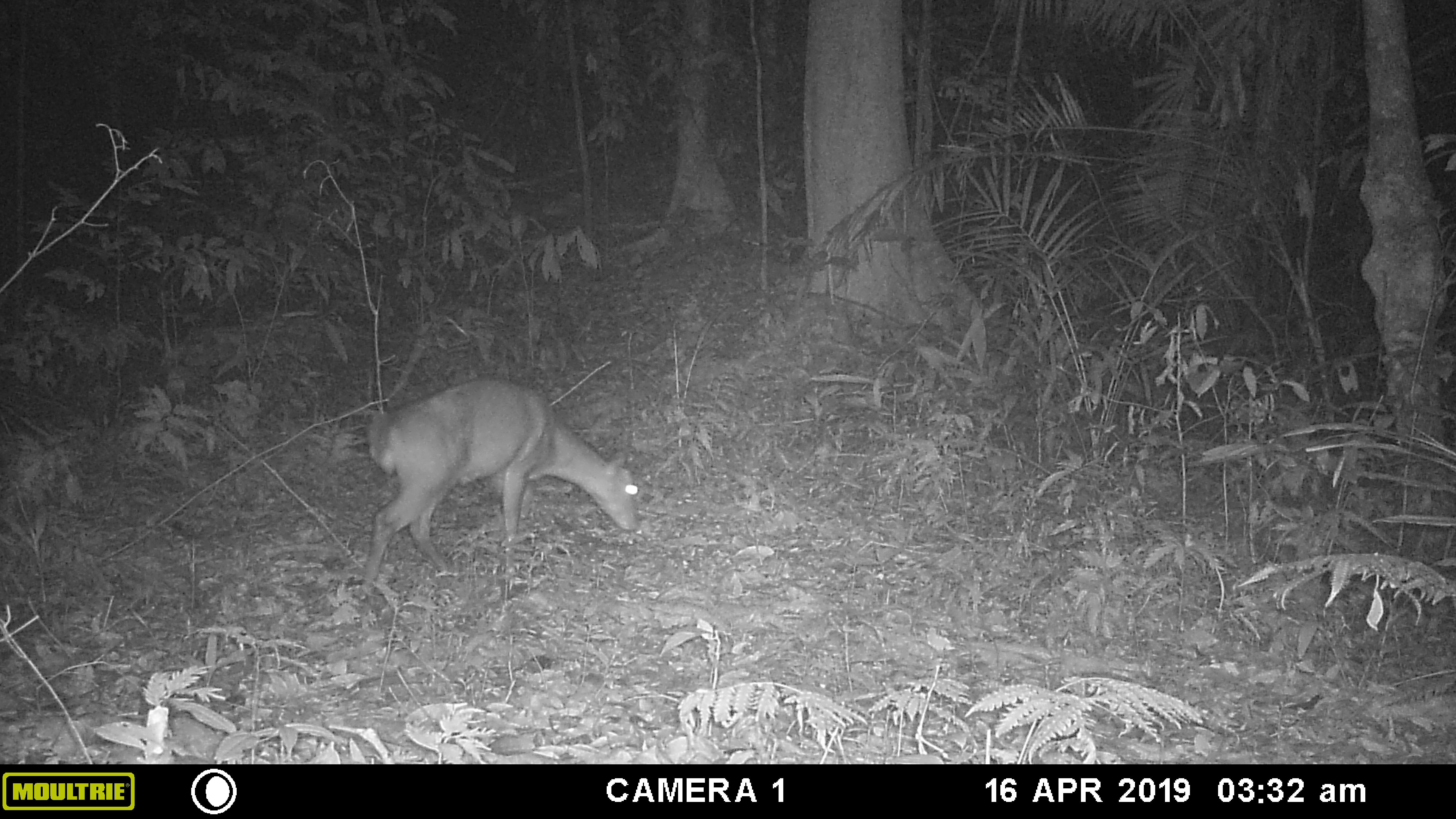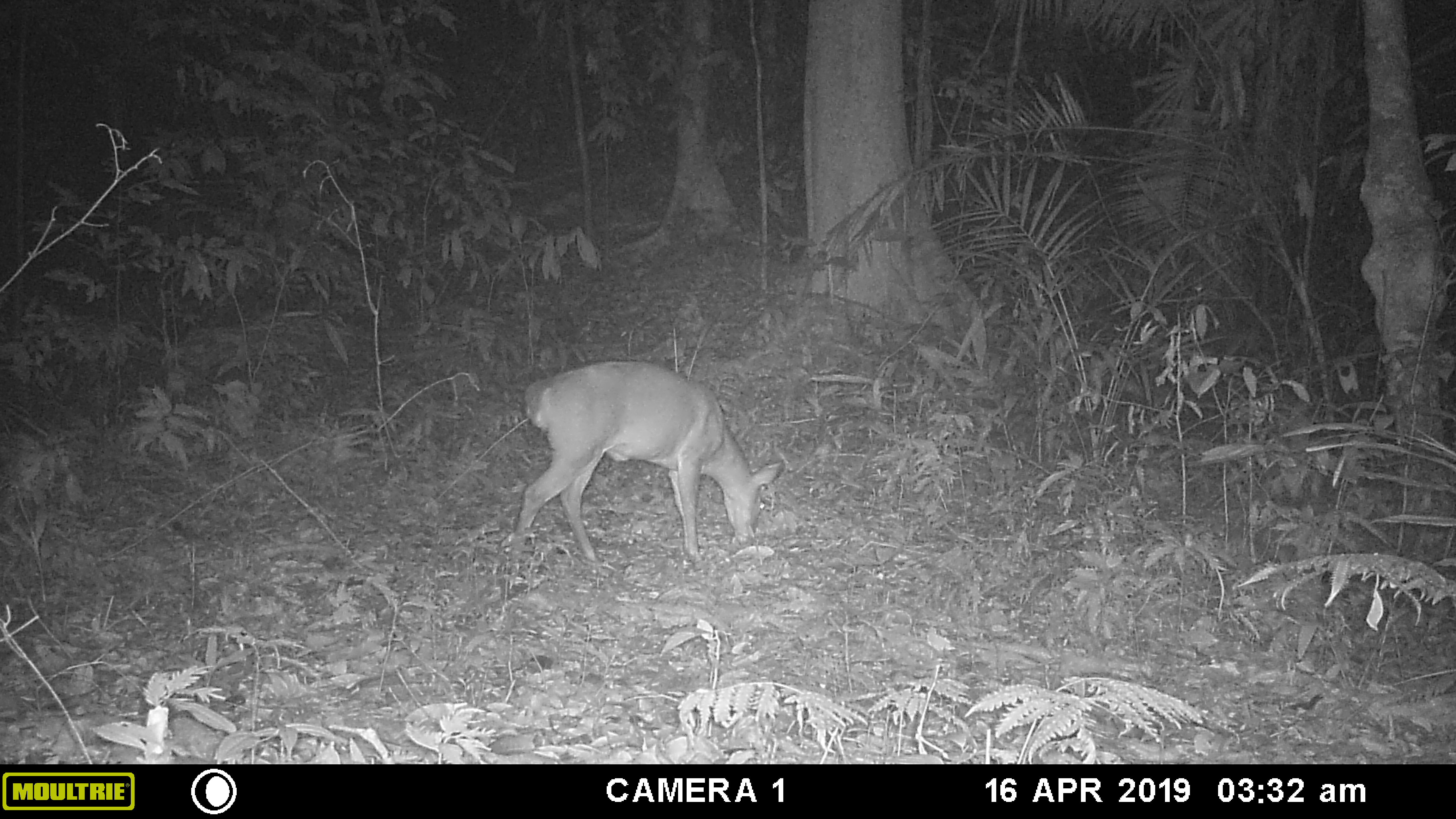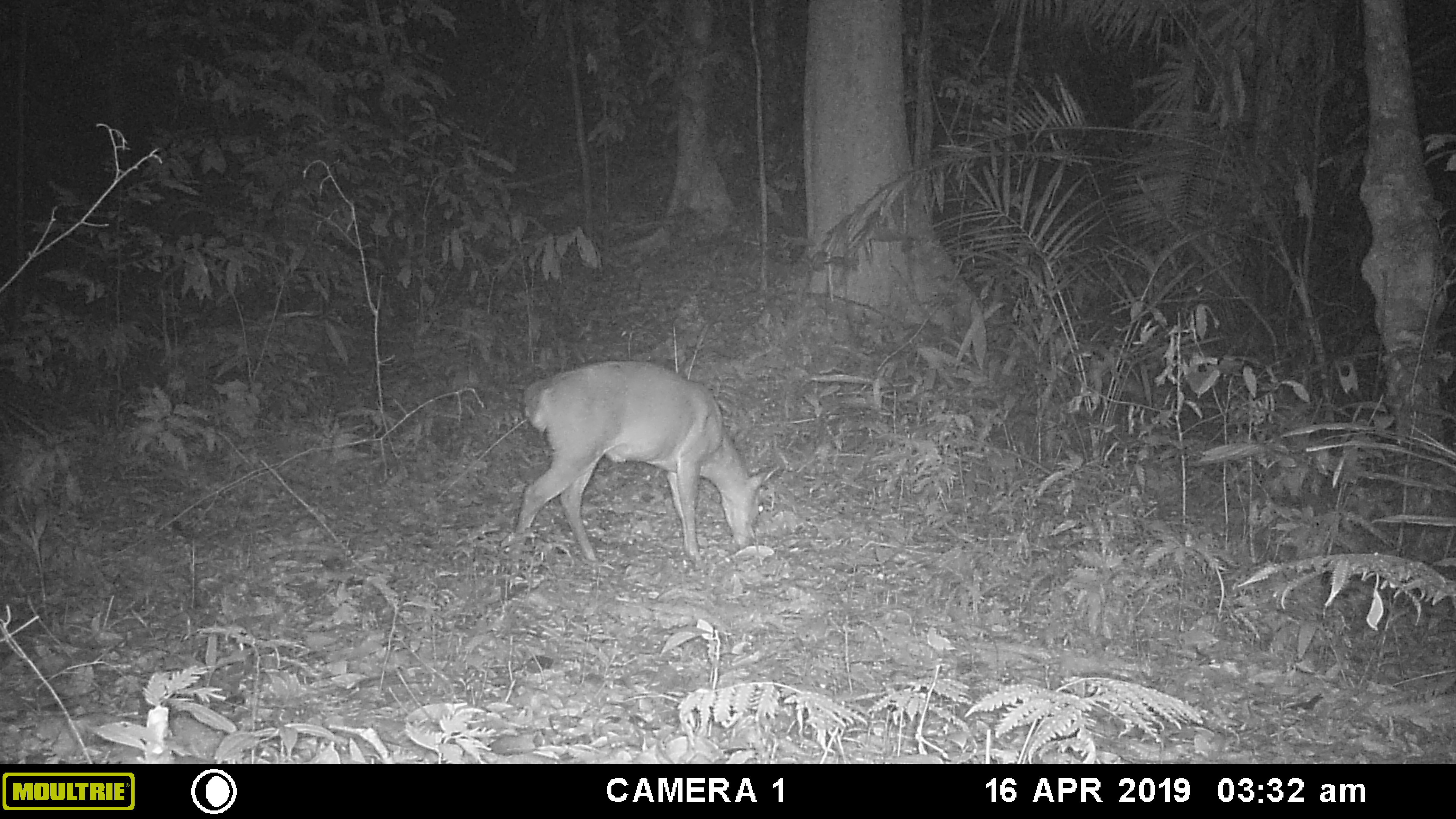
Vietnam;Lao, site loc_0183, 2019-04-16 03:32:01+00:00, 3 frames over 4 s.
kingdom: Animalia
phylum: Chordata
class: Mammalia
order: Artiodactyla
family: Cervidae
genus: Muntiacus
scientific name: Muntiacus vuquangensis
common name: large-antlered muntjac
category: large antlered muntjac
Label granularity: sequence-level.